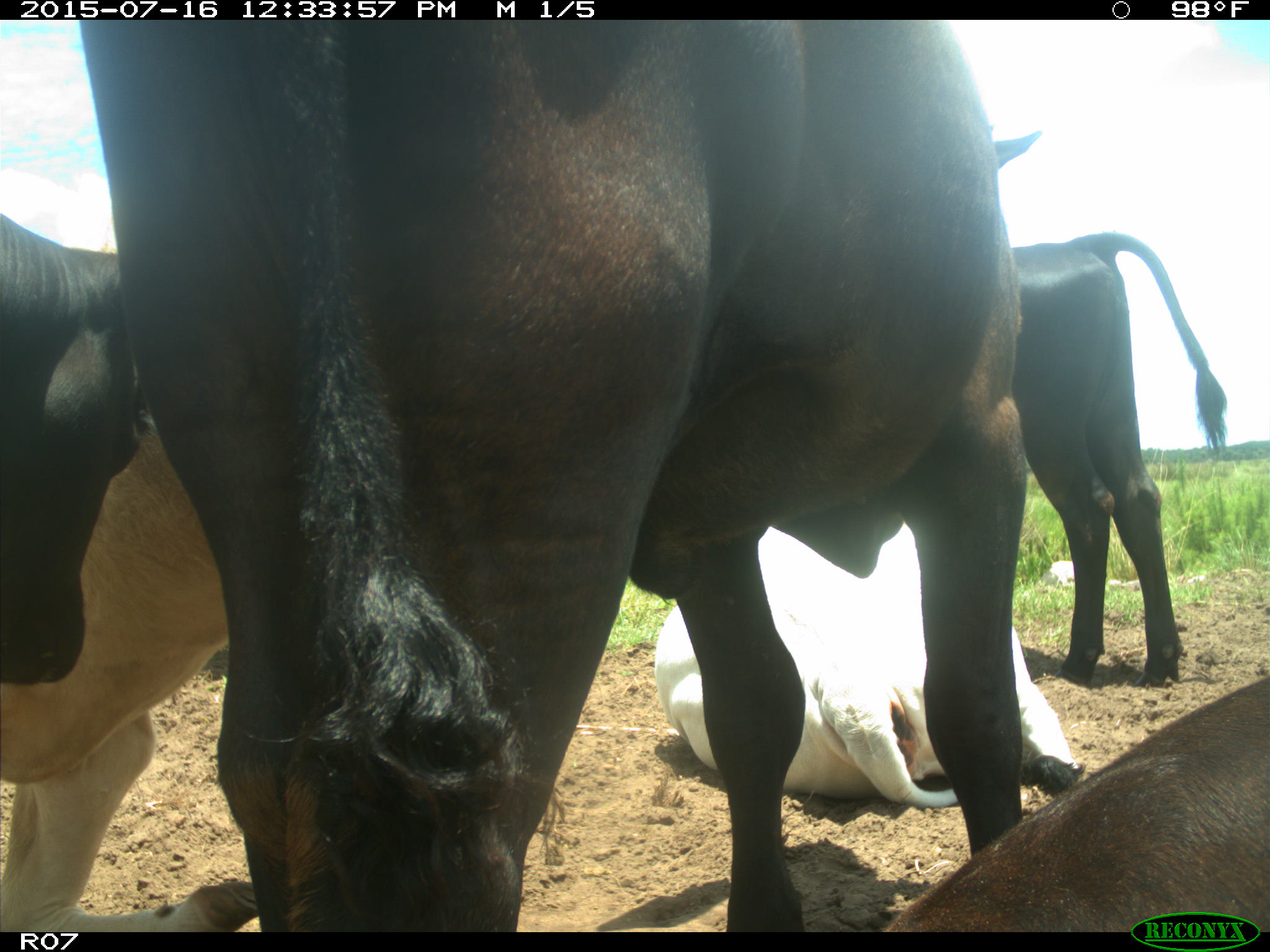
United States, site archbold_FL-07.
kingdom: Animalia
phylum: Chordata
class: Mammalia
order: Artiodactyla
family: Bovidae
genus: Bos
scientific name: Bos taurus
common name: domestic cow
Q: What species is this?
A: Bos taurus (domestic cow).